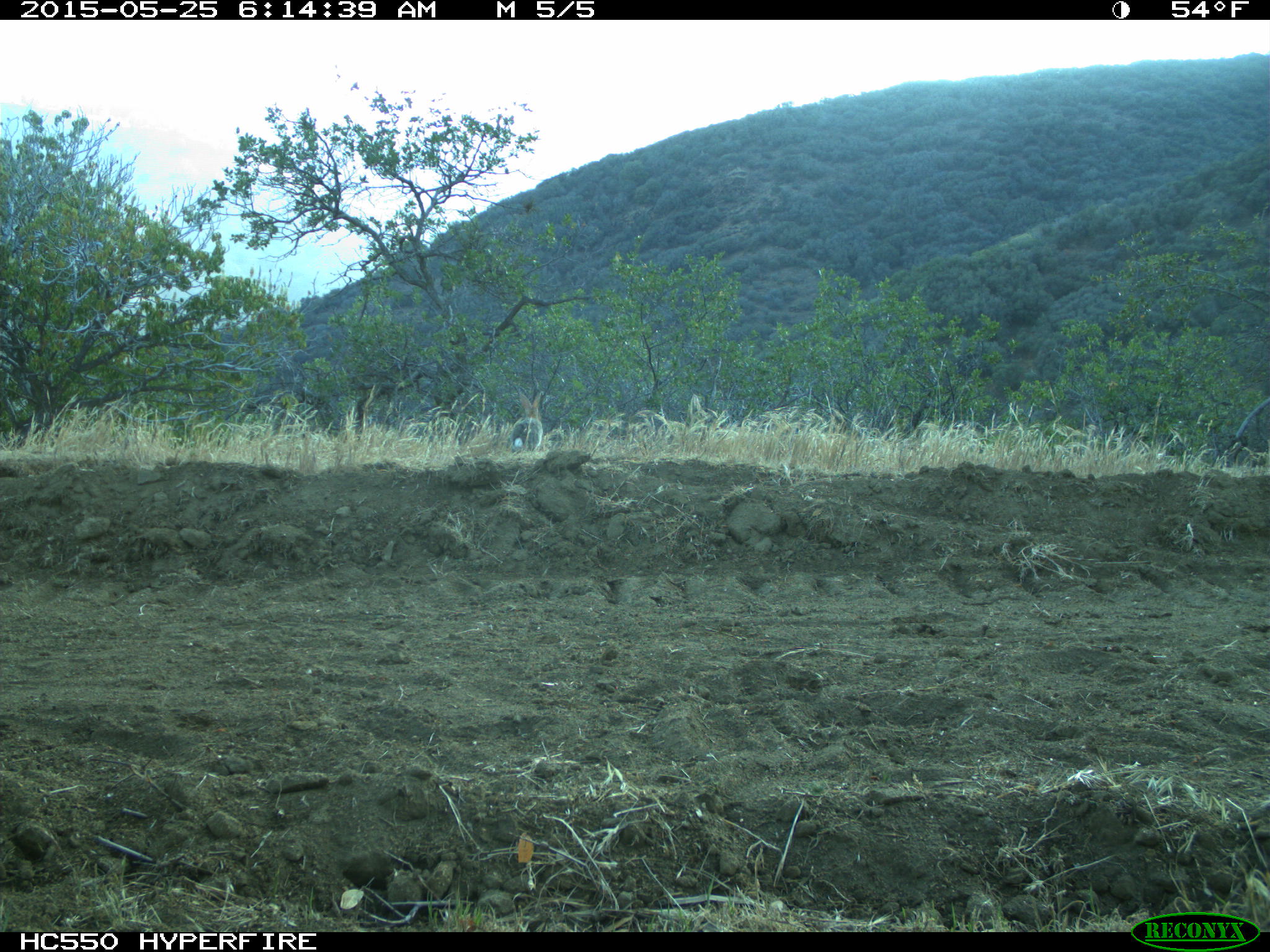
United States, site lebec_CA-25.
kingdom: Animalia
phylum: Chordata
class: Mammalia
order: Lagomorpha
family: Leporidae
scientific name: Leporidae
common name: rabbits and hares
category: unidentified rabbit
Unidentified rabbit (rabbits and hares) (Leporidae).